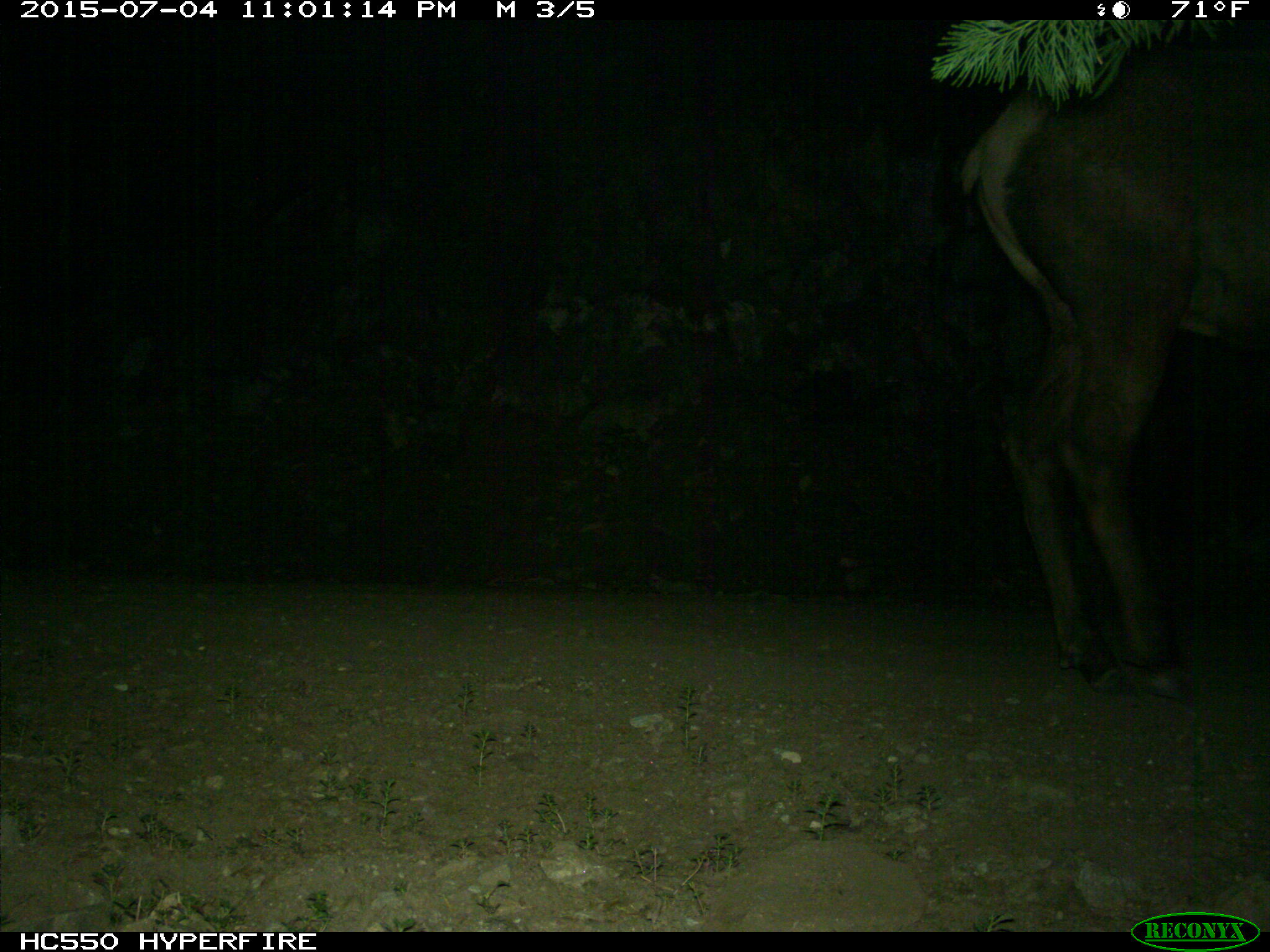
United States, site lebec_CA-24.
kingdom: Animalia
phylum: Chordata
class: Mammalia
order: Artiodactyla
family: Cervidae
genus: Cervus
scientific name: Cervus canadensis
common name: elk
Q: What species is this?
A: Cervus canadensis (elk).